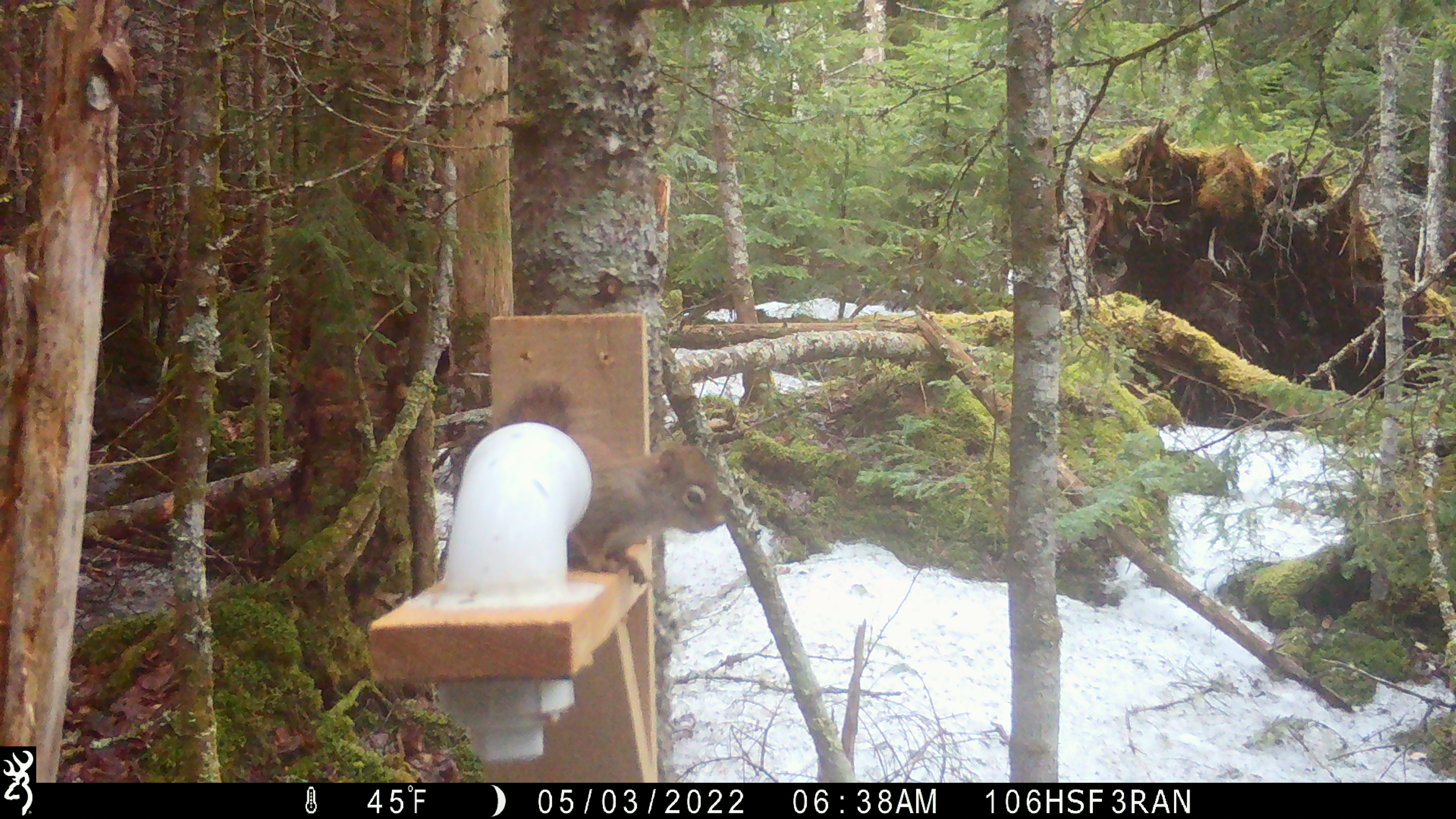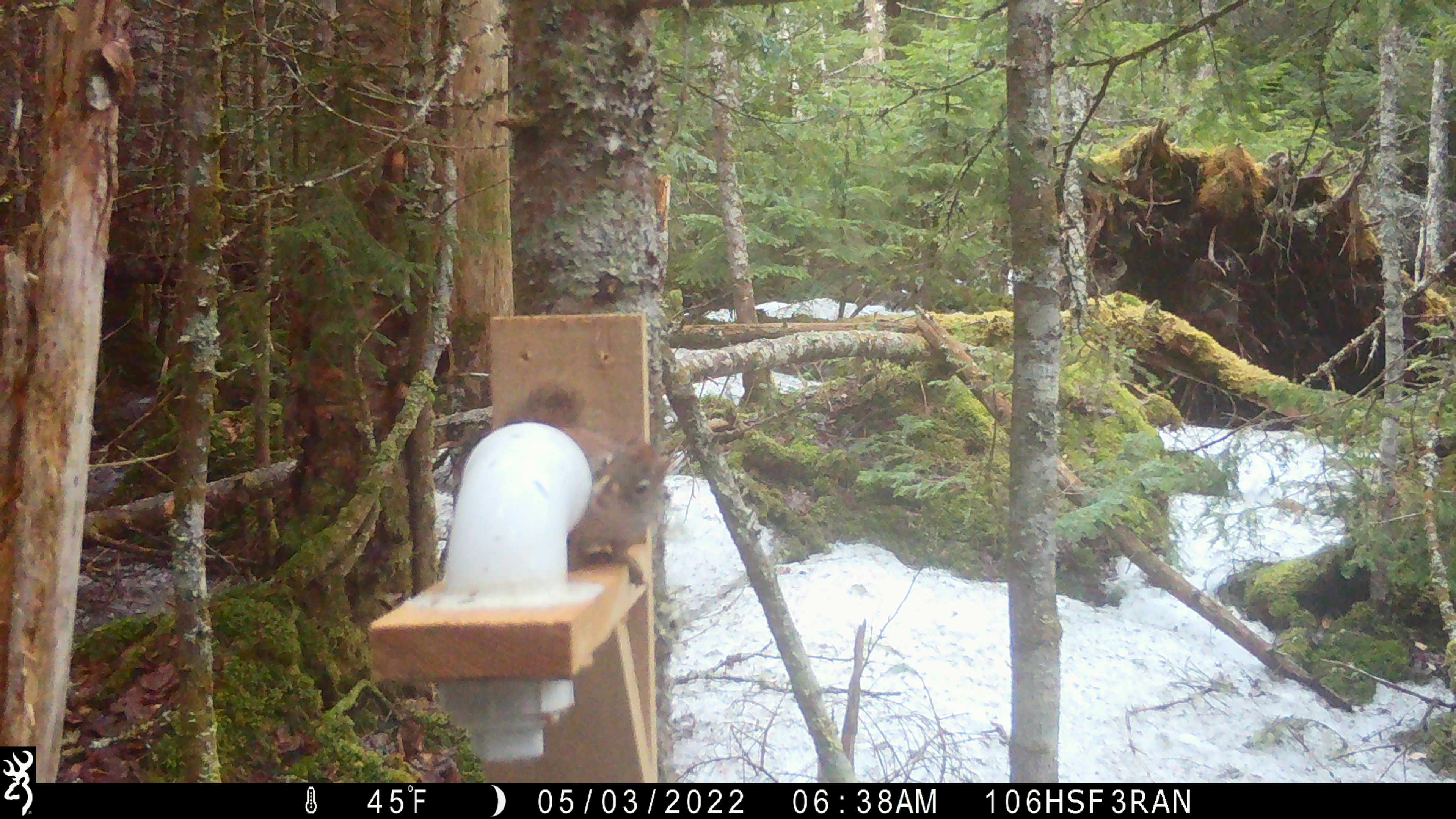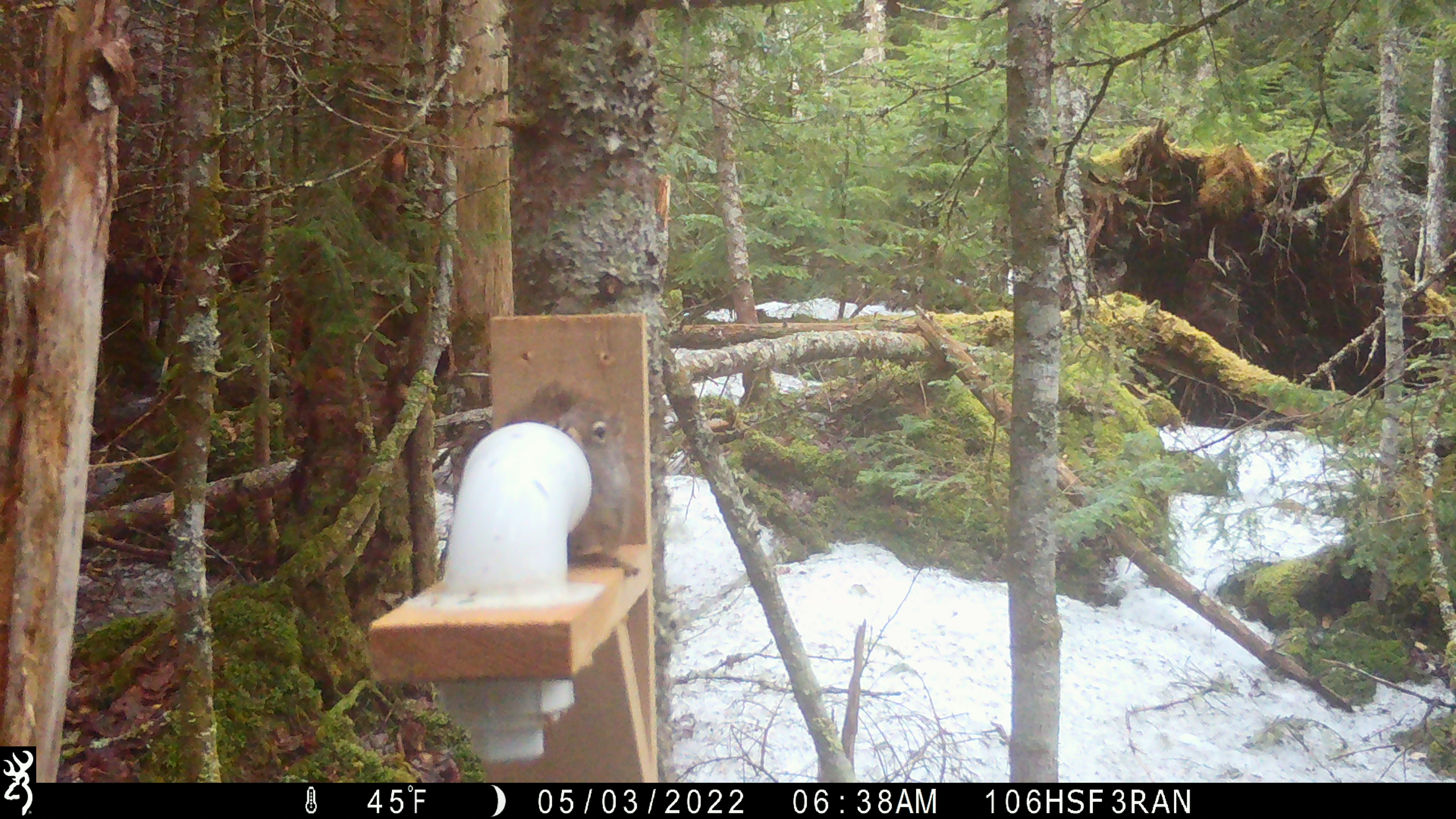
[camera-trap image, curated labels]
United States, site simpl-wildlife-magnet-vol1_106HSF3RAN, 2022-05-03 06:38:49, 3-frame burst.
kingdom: Animalia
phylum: Chordata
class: Mammalia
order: Rodentia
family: Sciuridae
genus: Tamiasciurus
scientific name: Tamiasciurus hudsonicus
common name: red squirrel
Red squirrel (Tamiasciurus hudsonicus).